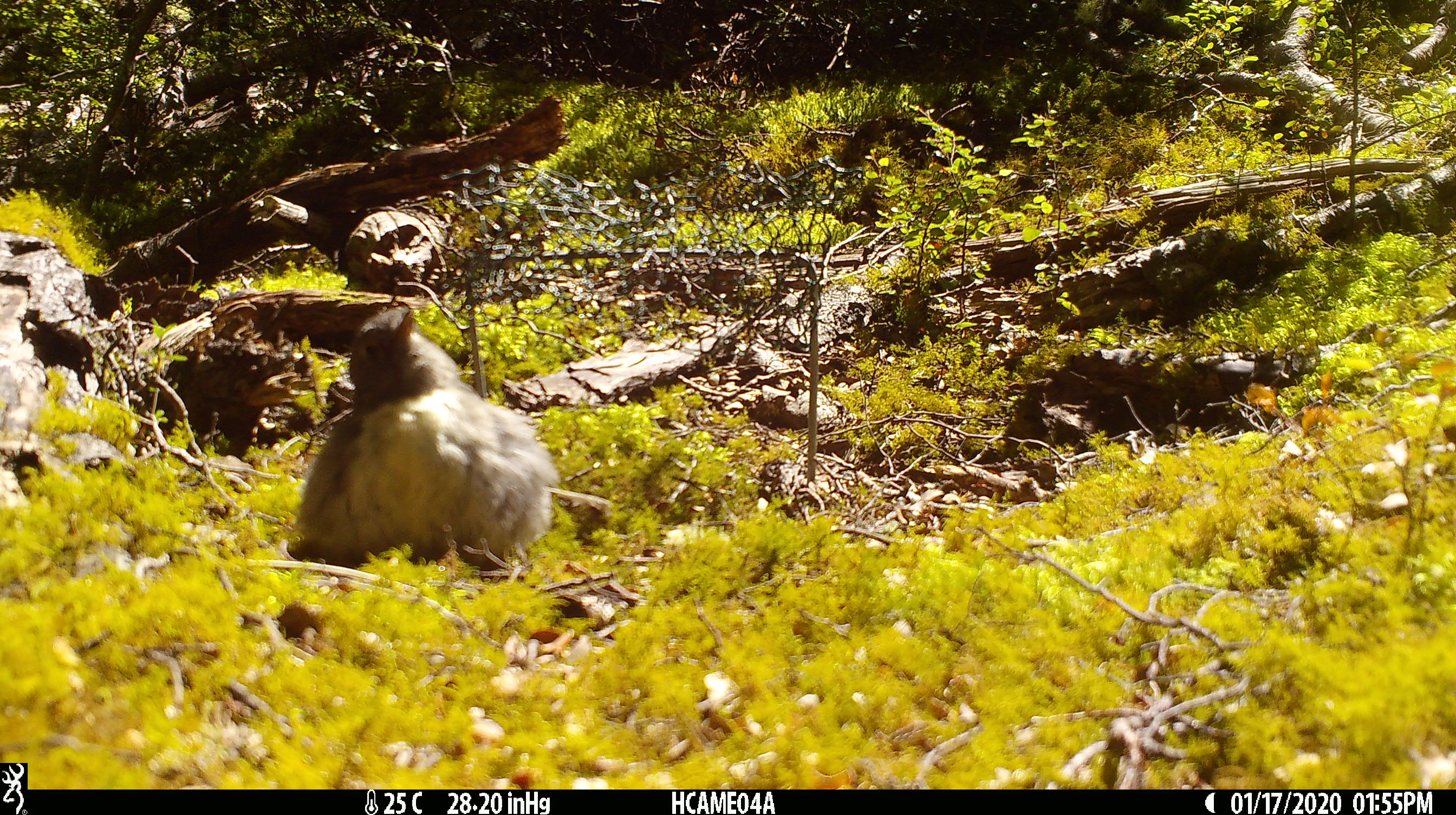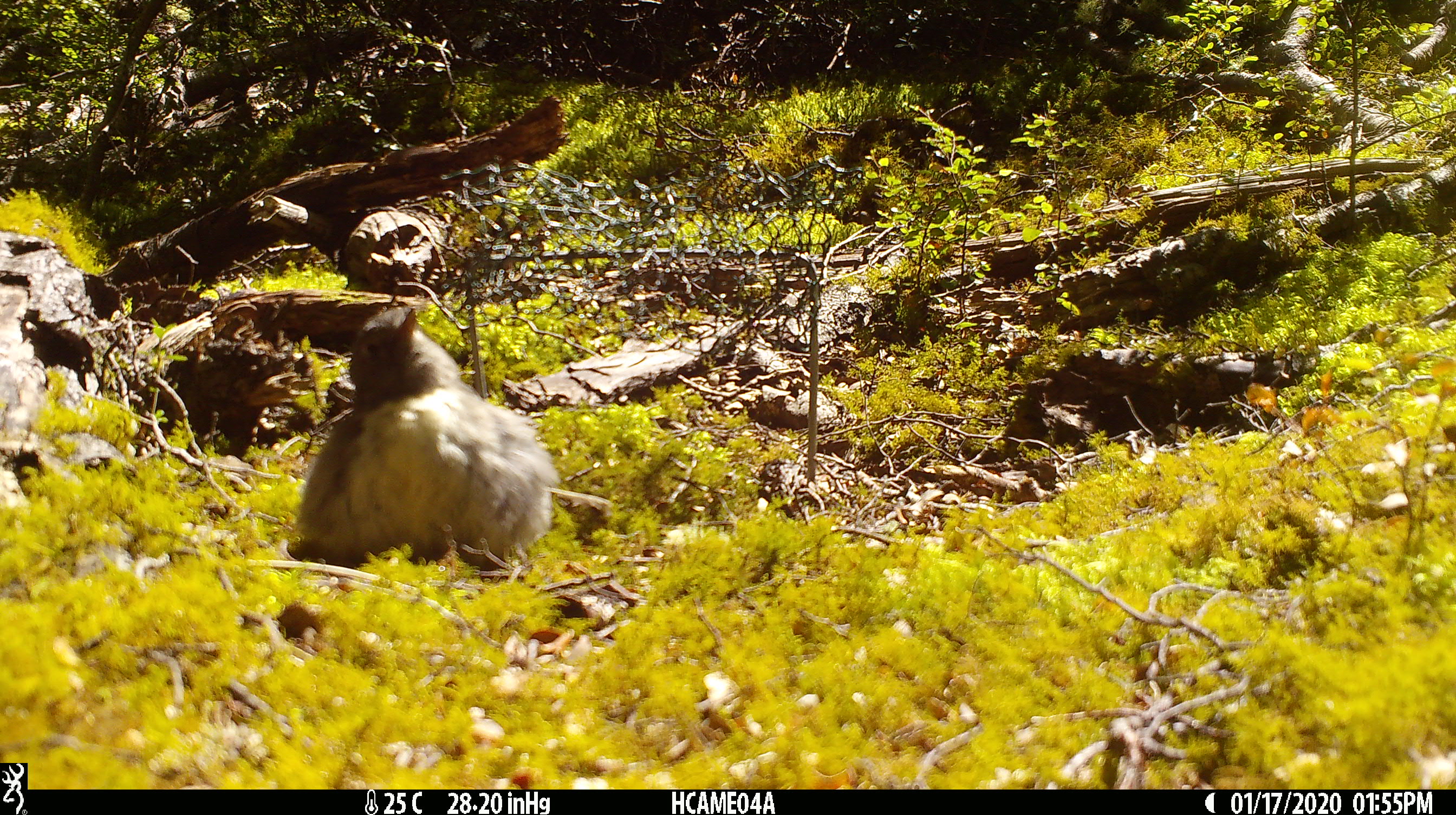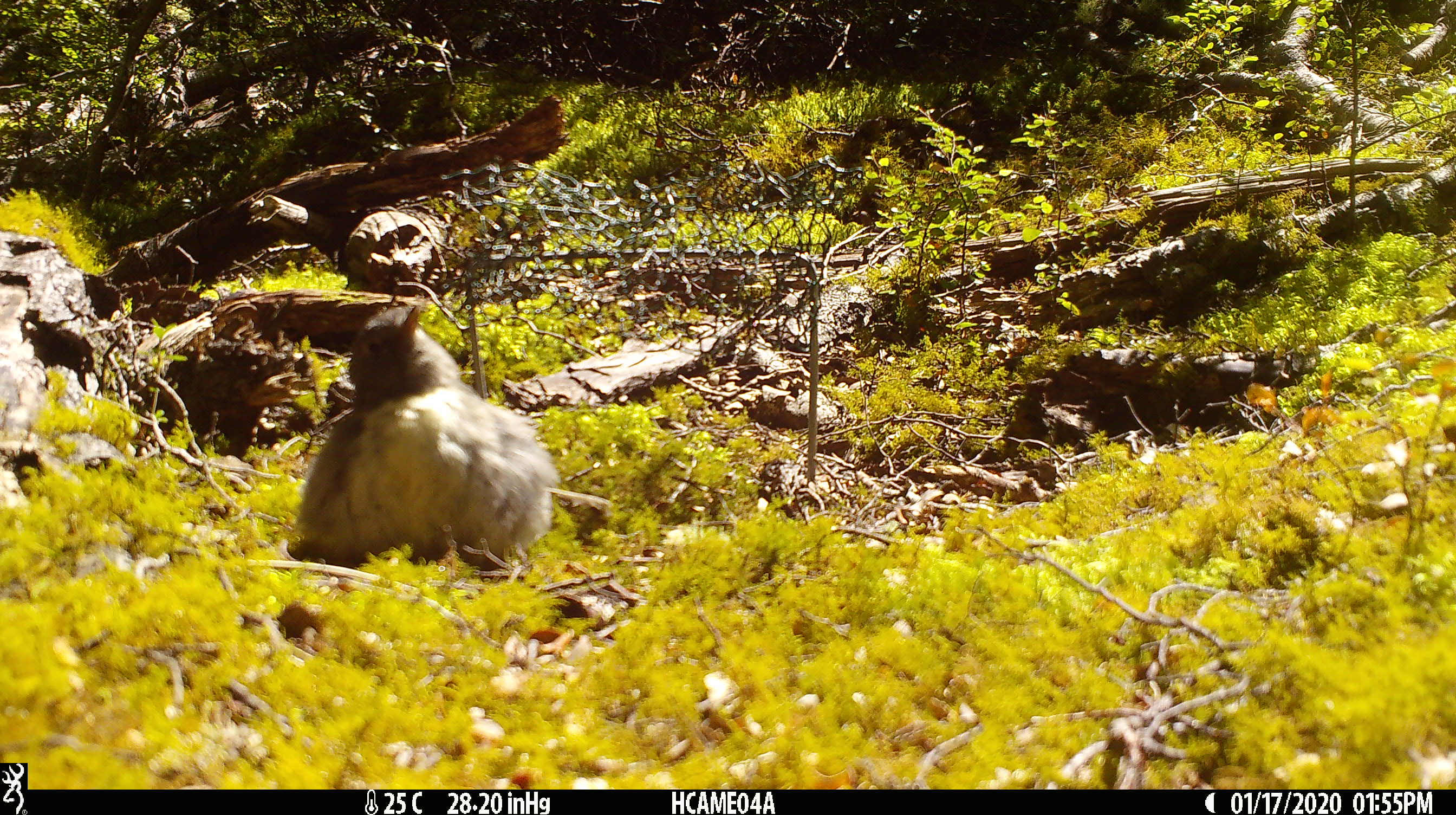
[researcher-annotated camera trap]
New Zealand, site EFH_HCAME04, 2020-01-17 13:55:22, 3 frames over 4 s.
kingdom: Animalia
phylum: Chordata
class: Aves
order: Passeriformes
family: Petroicidae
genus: Petroica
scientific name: Petroica australis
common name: new zealand robin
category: robin